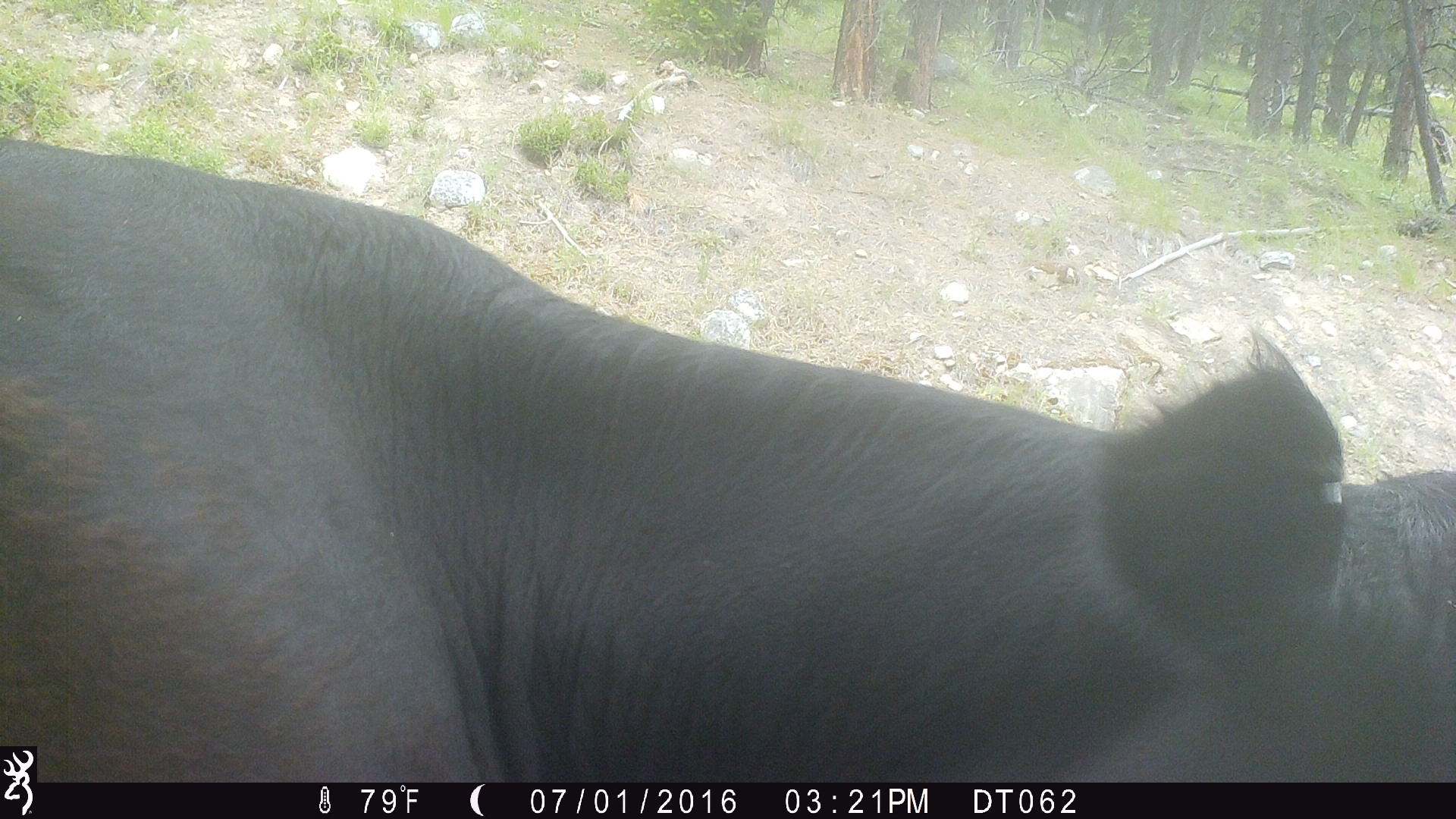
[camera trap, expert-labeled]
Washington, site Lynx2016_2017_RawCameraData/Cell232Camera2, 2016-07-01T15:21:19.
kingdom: Animalia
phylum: Chordata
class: Mammalia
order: Artiodactyla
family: Bovidae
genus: Bos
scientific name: Bos taurus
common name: domestic cattle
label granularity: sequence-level